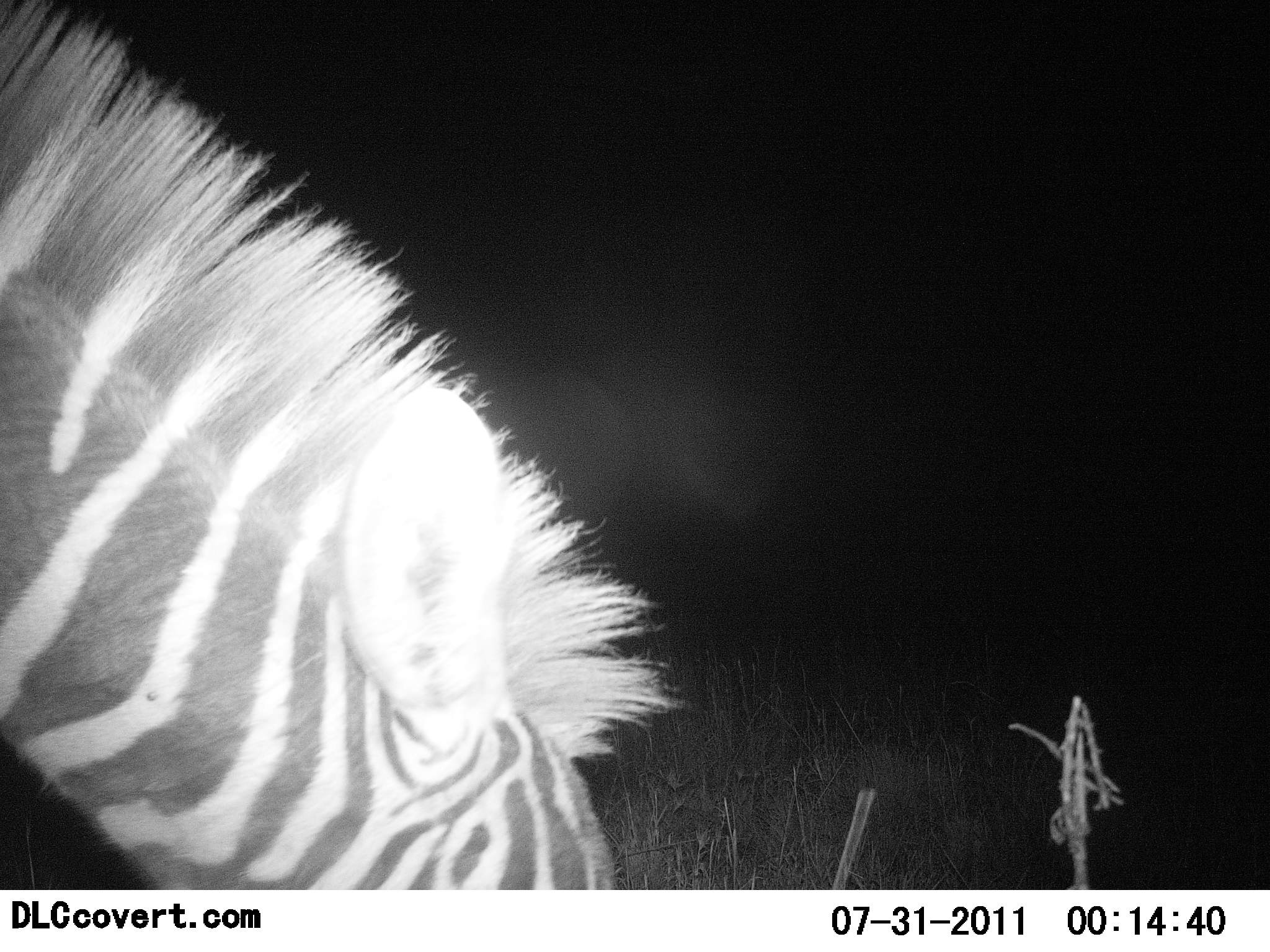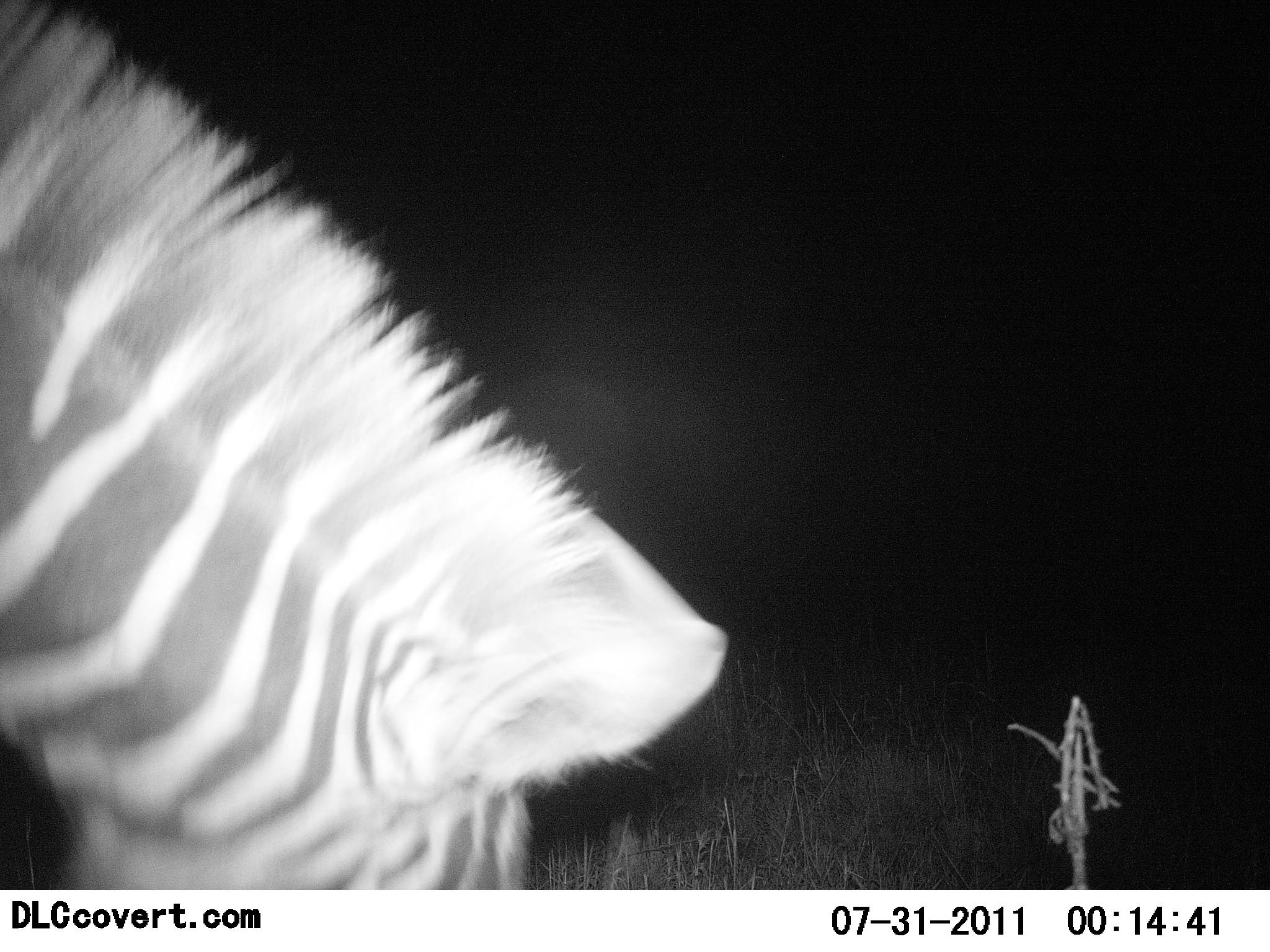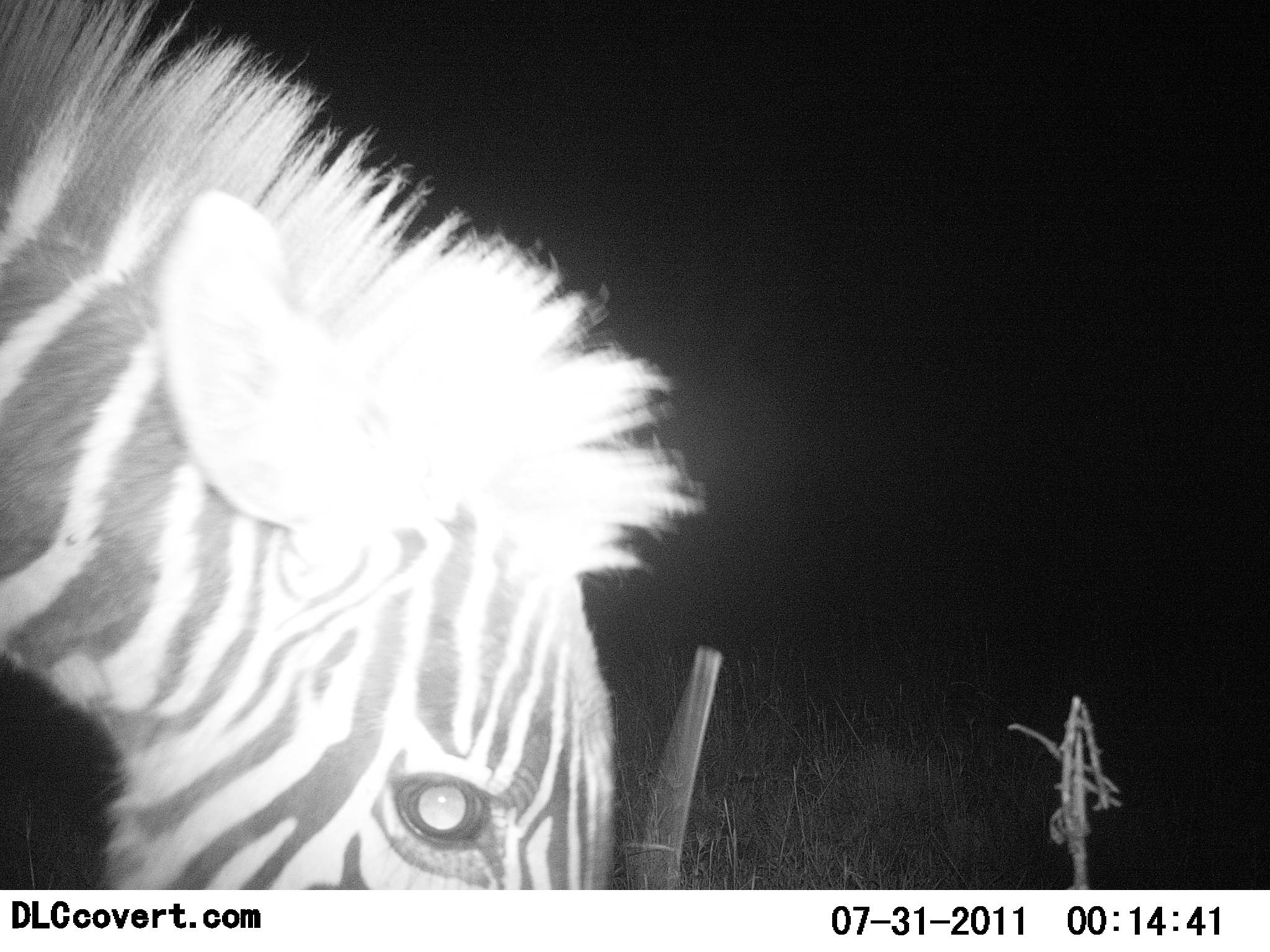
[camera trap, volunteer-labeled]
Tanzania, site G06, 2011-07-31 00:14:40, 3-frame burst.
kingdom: Animalia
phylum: Chordata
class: Mammalia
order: Perissodactyla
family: Equidae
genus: Equus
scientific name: Equus quagga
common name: plains zebra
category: zebra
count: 1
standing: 18%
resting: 0%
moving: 9%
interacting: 0%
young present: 0%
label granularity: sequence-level